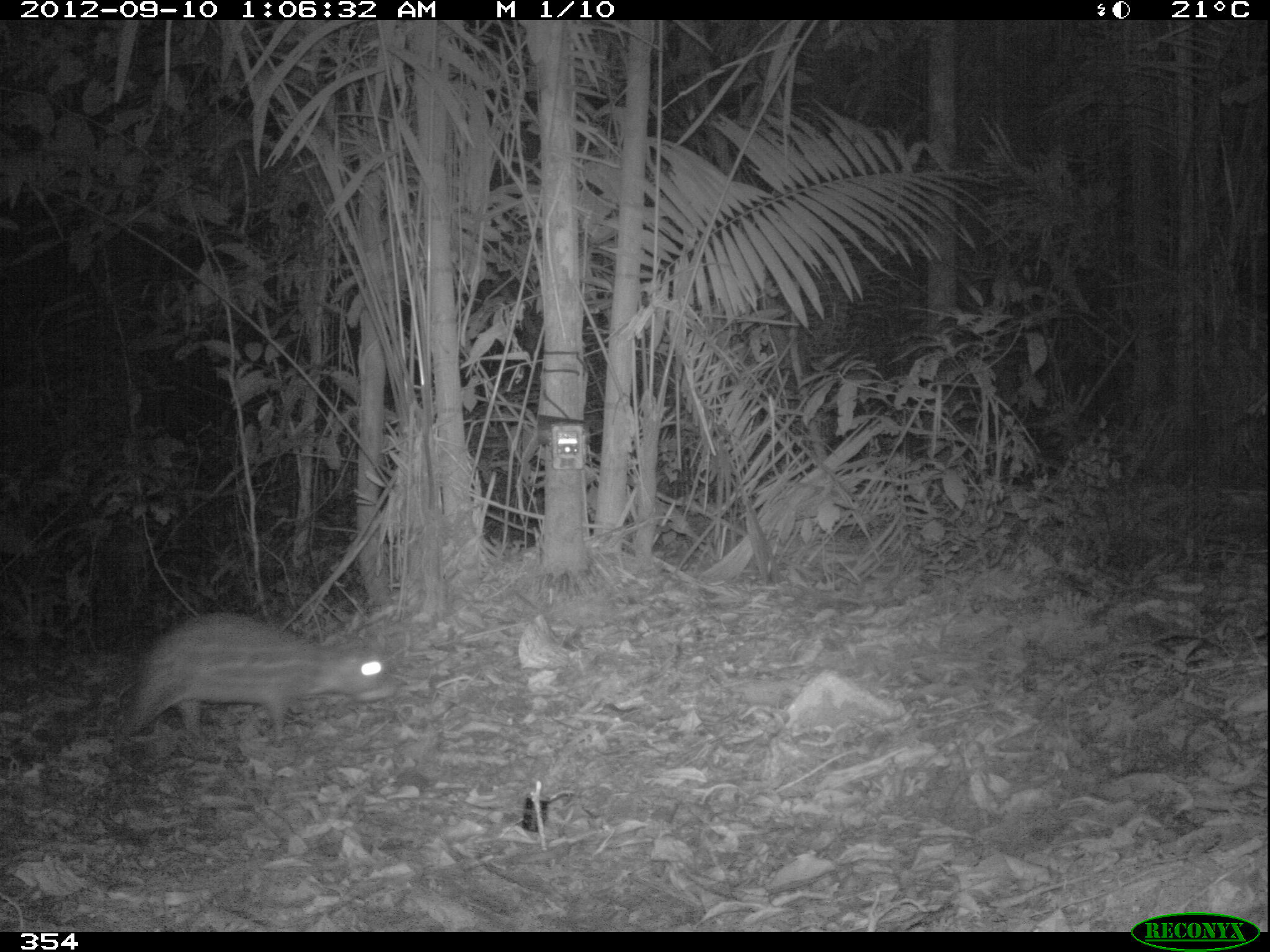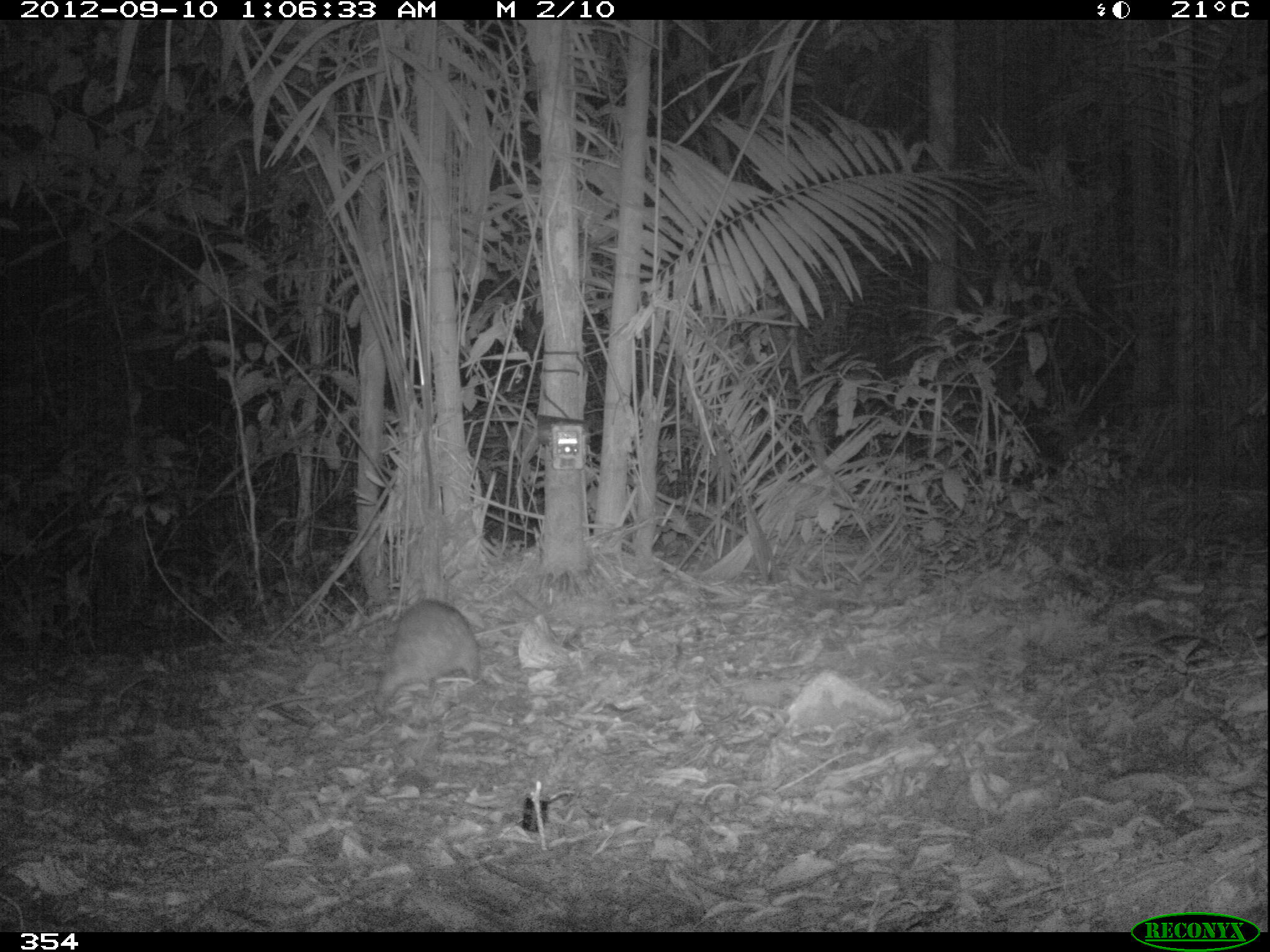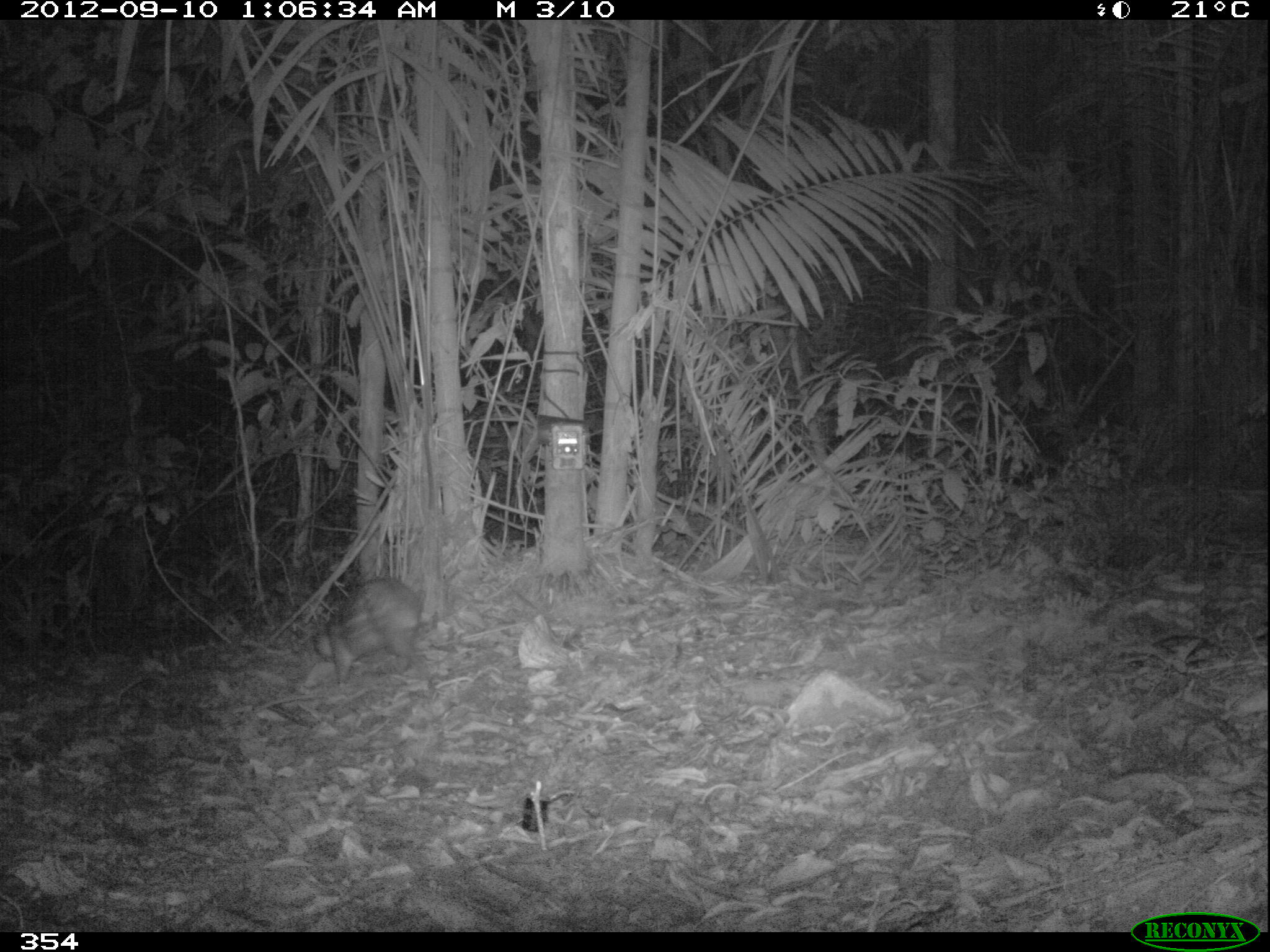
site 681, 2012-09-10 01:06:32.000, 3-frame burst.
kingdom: Animalia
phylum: Chordata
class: Mammalia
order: Rodentia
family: Cuniculidae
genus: Cuniculus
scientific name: Cuniculus paca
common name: spotted paca